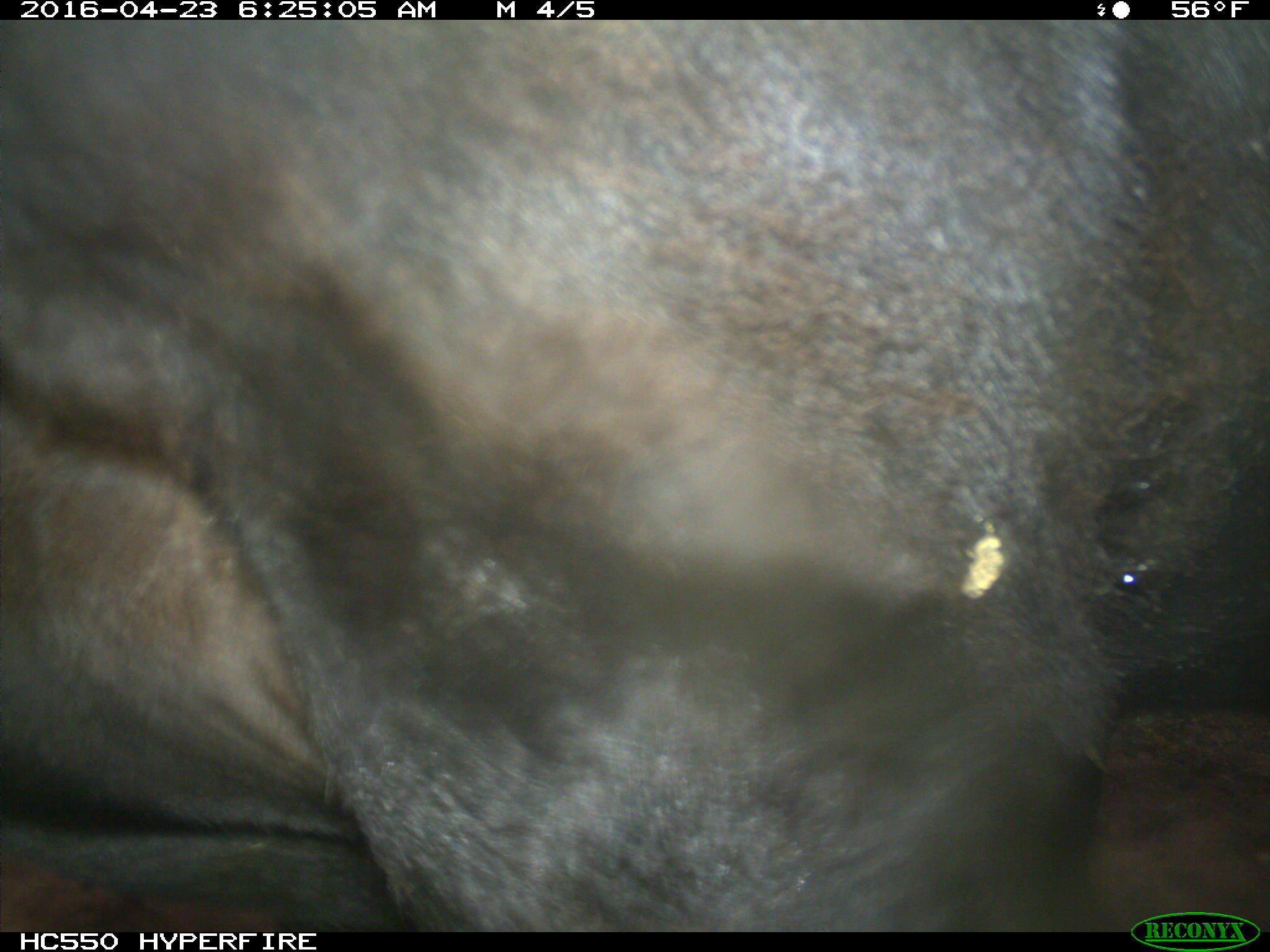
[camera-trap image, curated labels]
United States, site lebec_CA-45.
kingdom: Animalia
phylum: Chordata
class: Mammalia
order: Artiodactyla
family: Bovidae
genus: Bos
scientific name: Bos taurus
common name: domestic cow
Bos taurus (domestic cow).